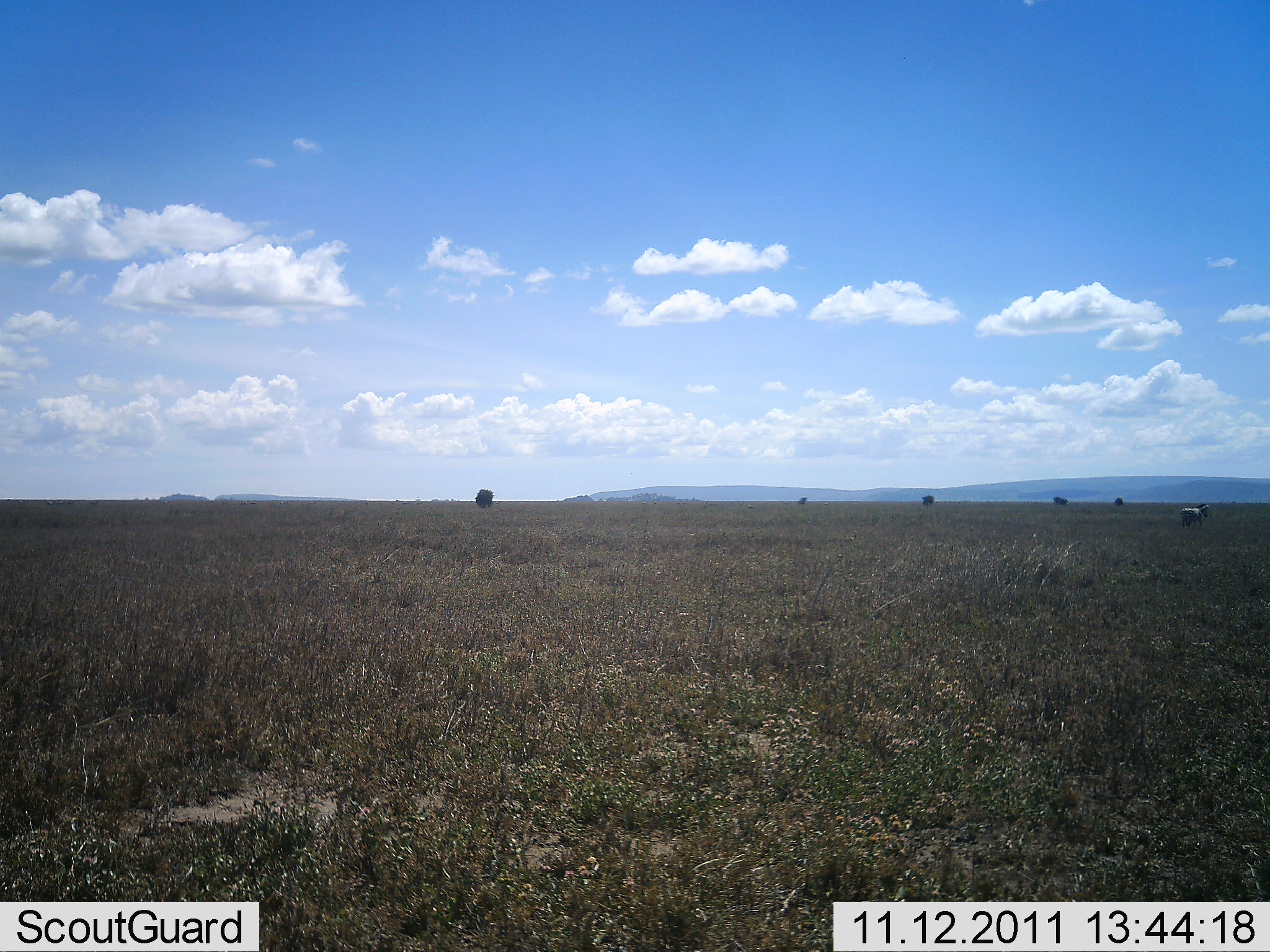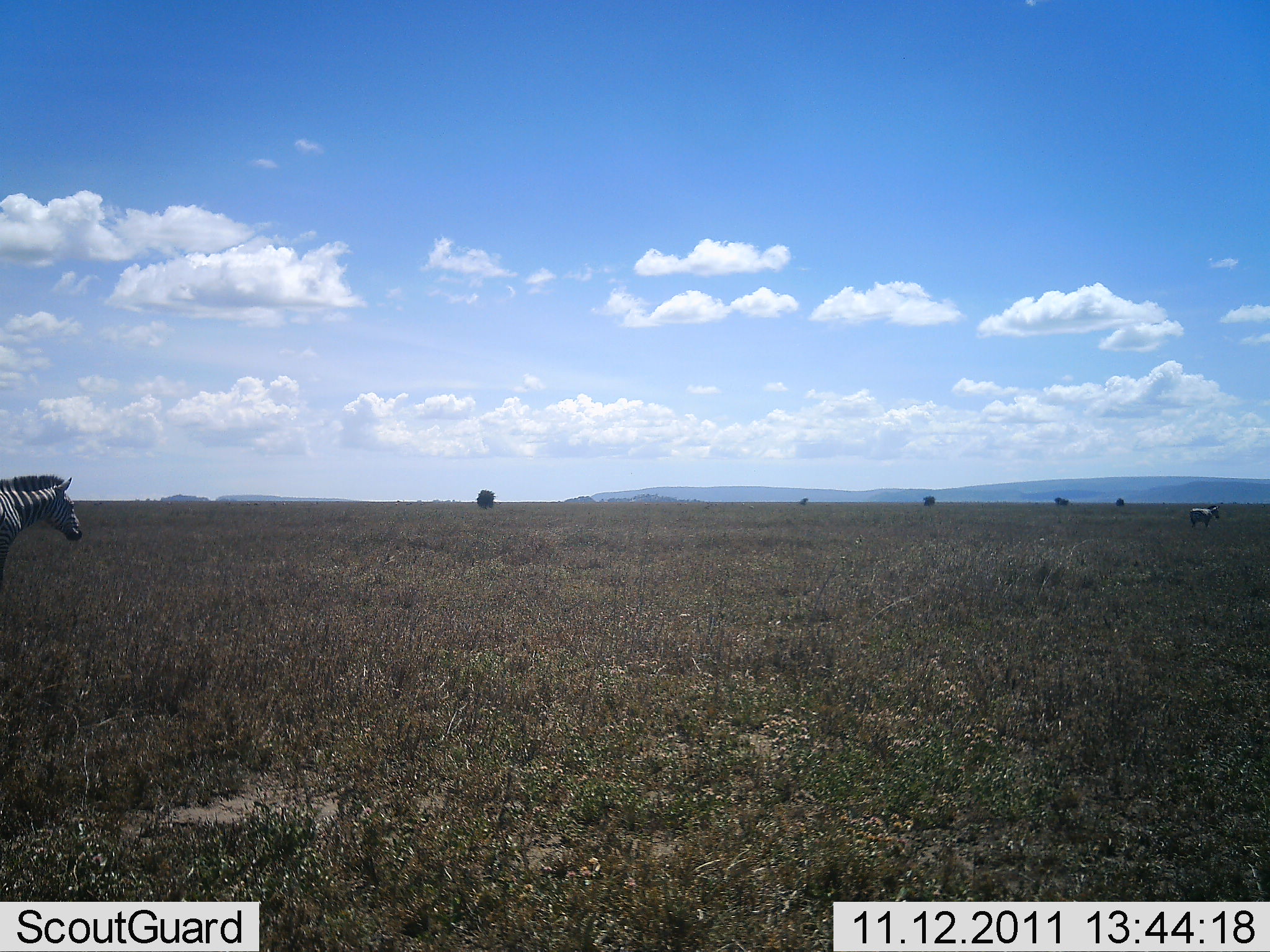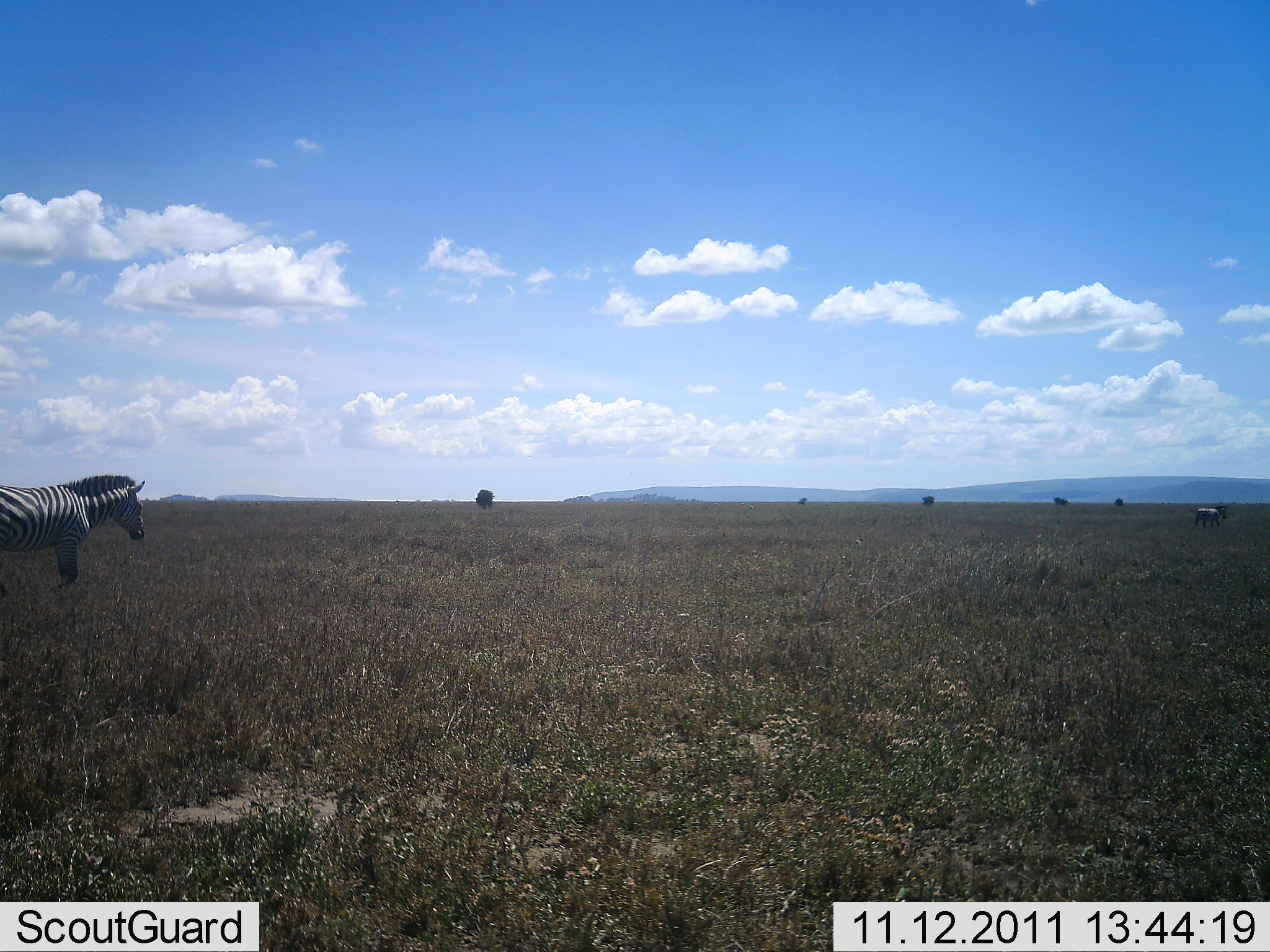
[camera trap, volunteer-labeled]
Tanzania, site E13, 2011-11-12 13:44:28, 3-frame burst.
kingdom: Animalia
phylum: Chordata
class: Mammalia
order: Perissodactyla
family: Equidae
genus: Equus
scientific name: Equus quagga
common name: plains zebra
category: zebra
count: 2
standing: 7%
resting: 0%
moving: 100%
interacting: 0%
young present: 0%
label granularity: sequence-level